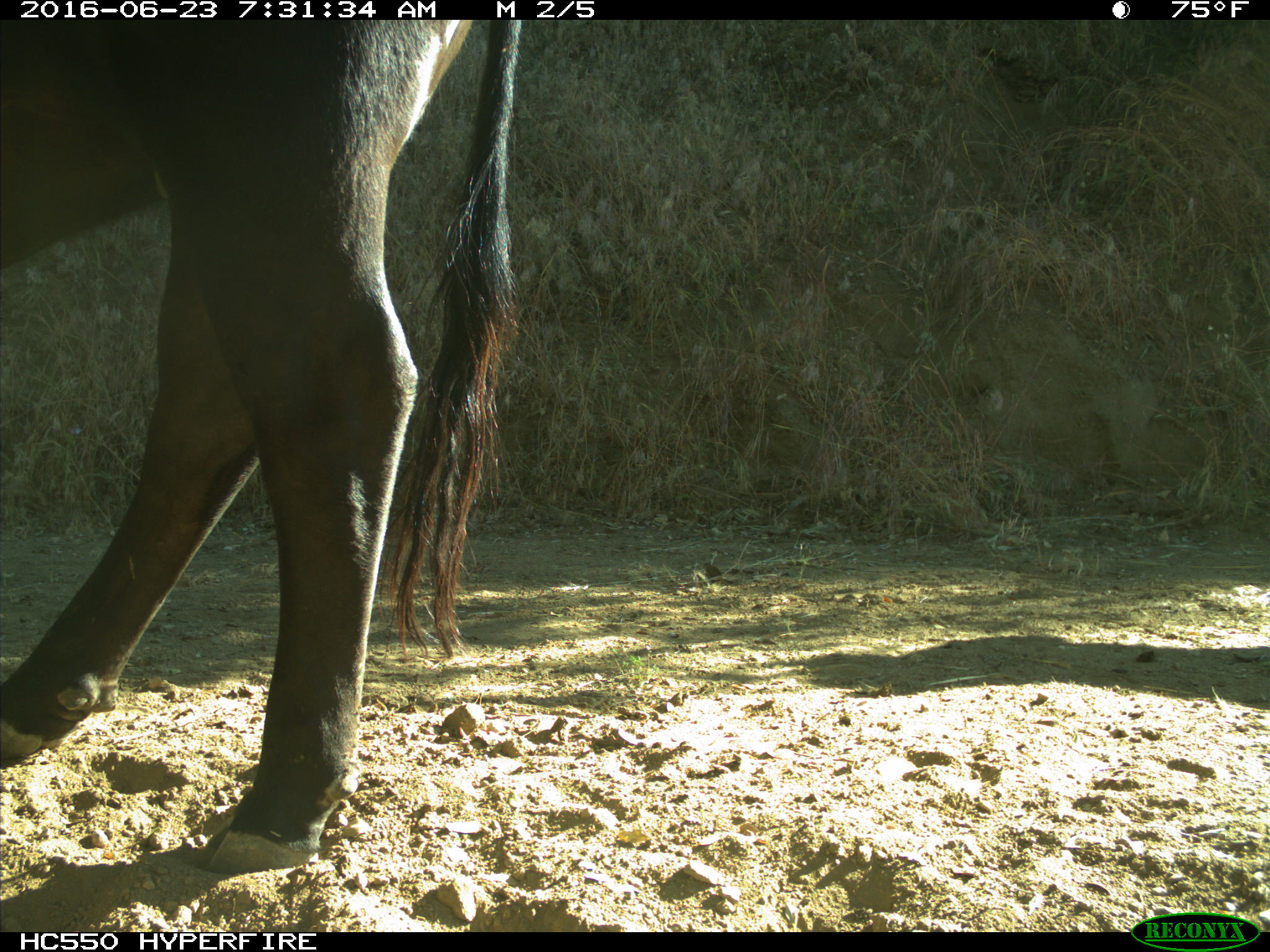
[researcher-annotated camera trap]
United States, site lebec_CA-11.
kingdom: Animalia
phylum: Chordata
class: Mammalia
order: Artiodactyla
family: Bovidae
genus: Bos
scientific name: Bos taurus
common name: domestic cow